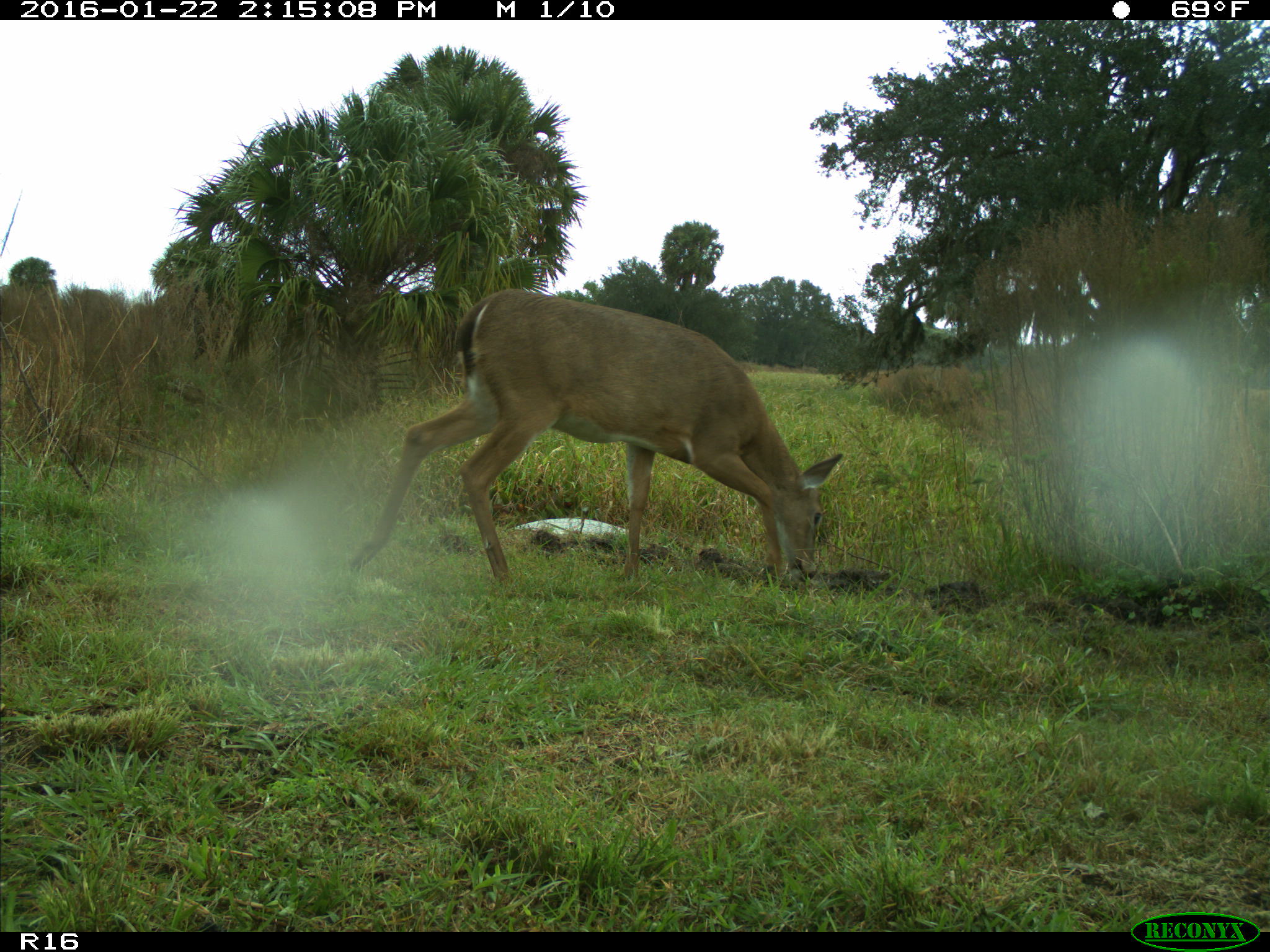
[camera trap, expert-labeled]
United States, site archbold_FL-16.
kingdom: Animalia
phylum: Chordata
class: Mammalia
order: Artiodactyla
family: Cervidae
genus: Odocoileus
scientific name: Odocoileus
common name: deer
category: unidentified deer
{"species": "unidentified deer (deer) (Odocoileus)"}